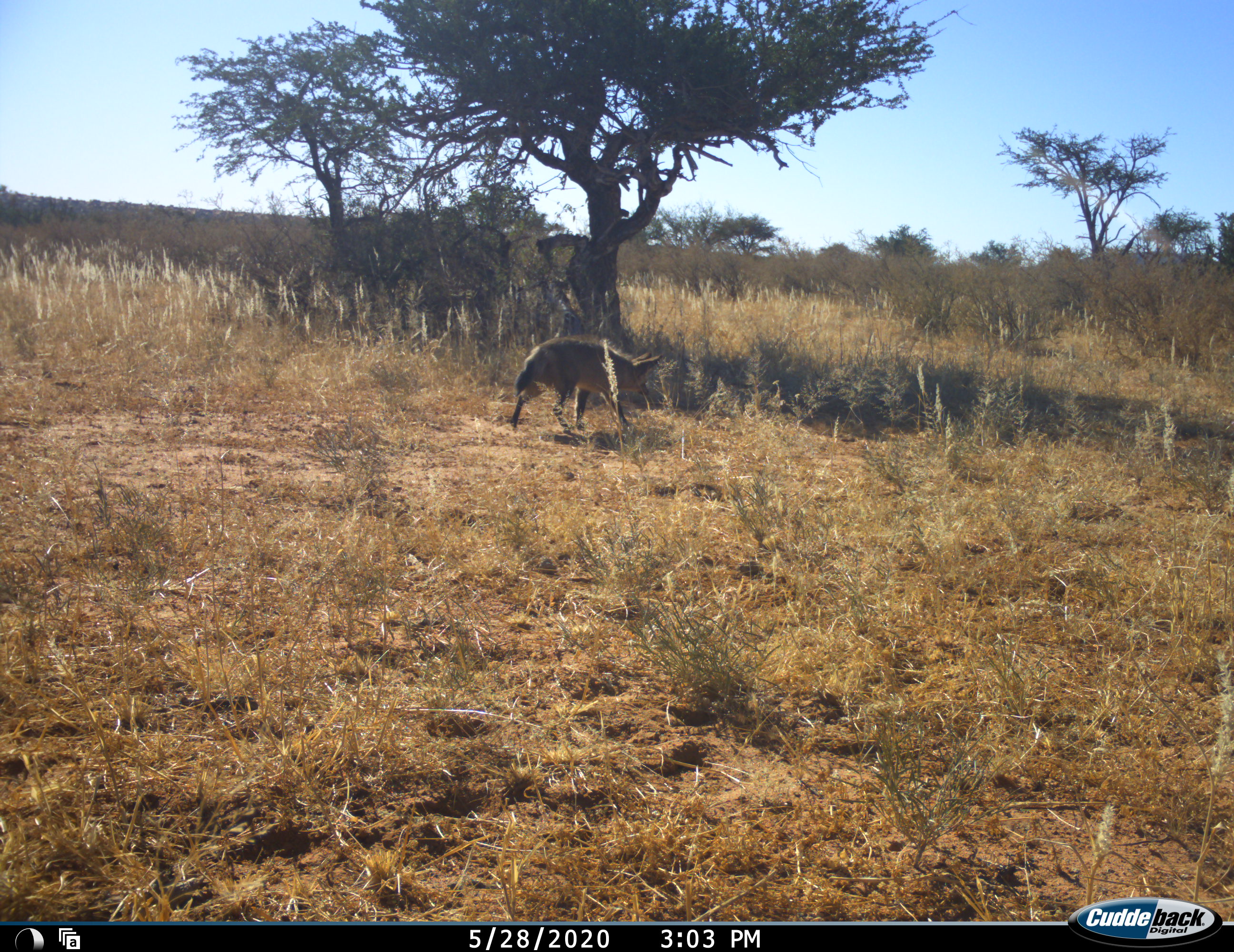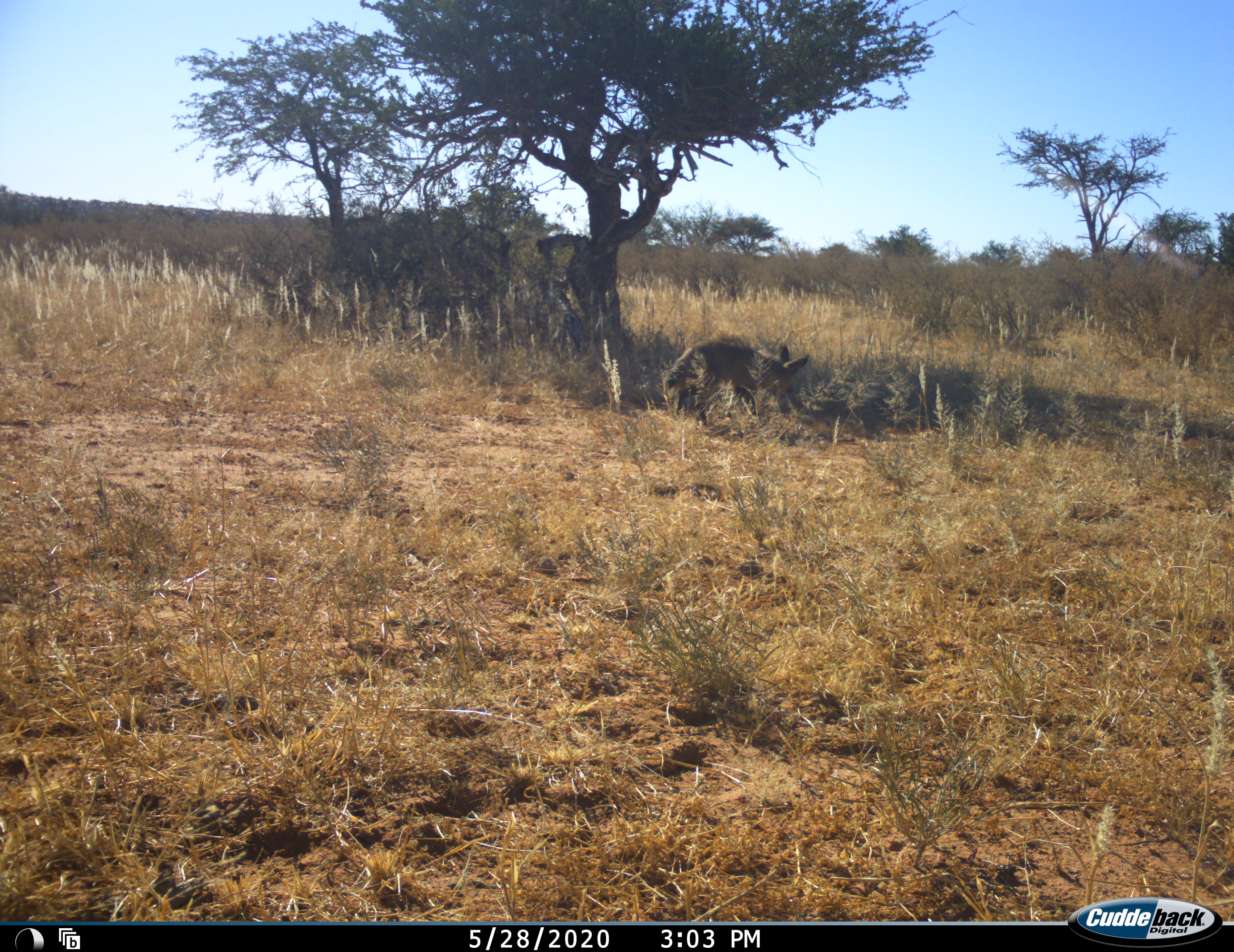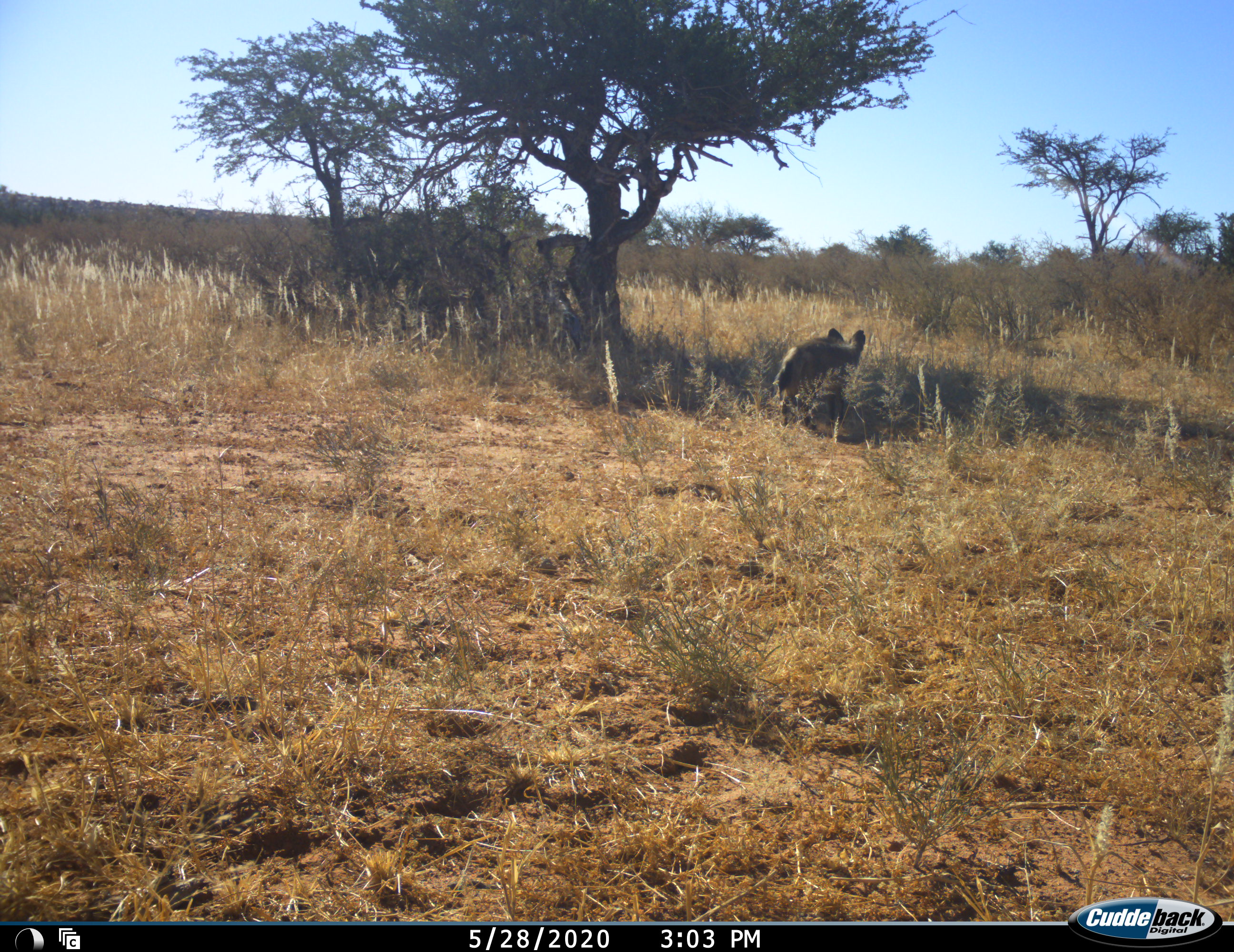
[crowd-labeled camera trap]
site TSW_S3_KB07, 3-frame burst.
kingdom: Animalia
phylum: Chordata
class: Mammalia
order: Carnivora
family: Canidae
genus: Otocyon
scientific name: Otocyon megalotis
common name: bat-eared fox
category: foxbateared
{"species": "foxbateared (bat-eared fox) (Otocyon megalotis)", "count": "1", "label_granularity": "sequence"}